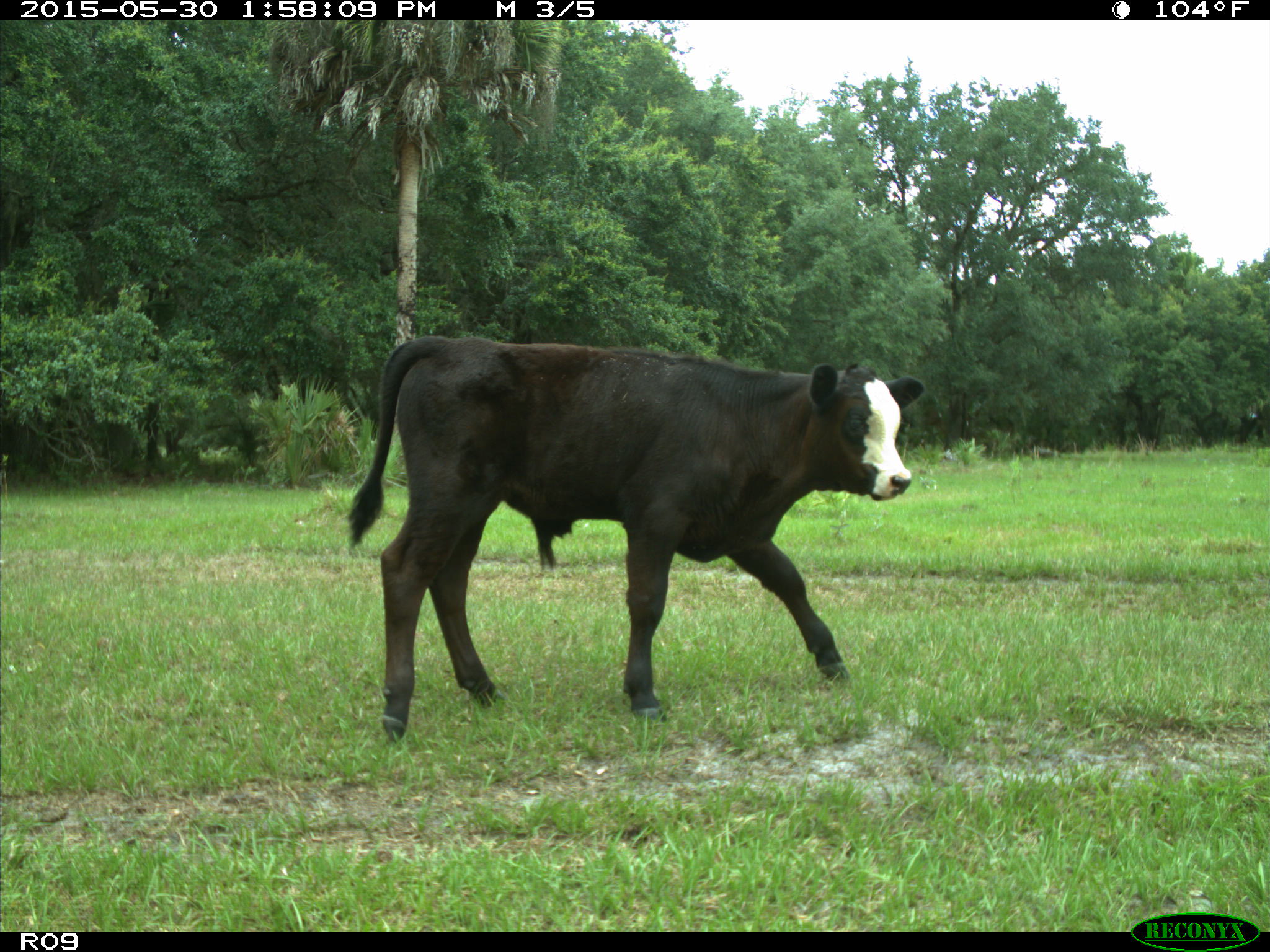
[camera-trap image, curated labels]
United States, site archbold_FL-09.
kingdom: Animalia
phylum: Chordata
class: Mammalia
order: Artiodactyla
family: Bovidae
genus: Bos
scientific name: Bos taurus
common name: domestic cow